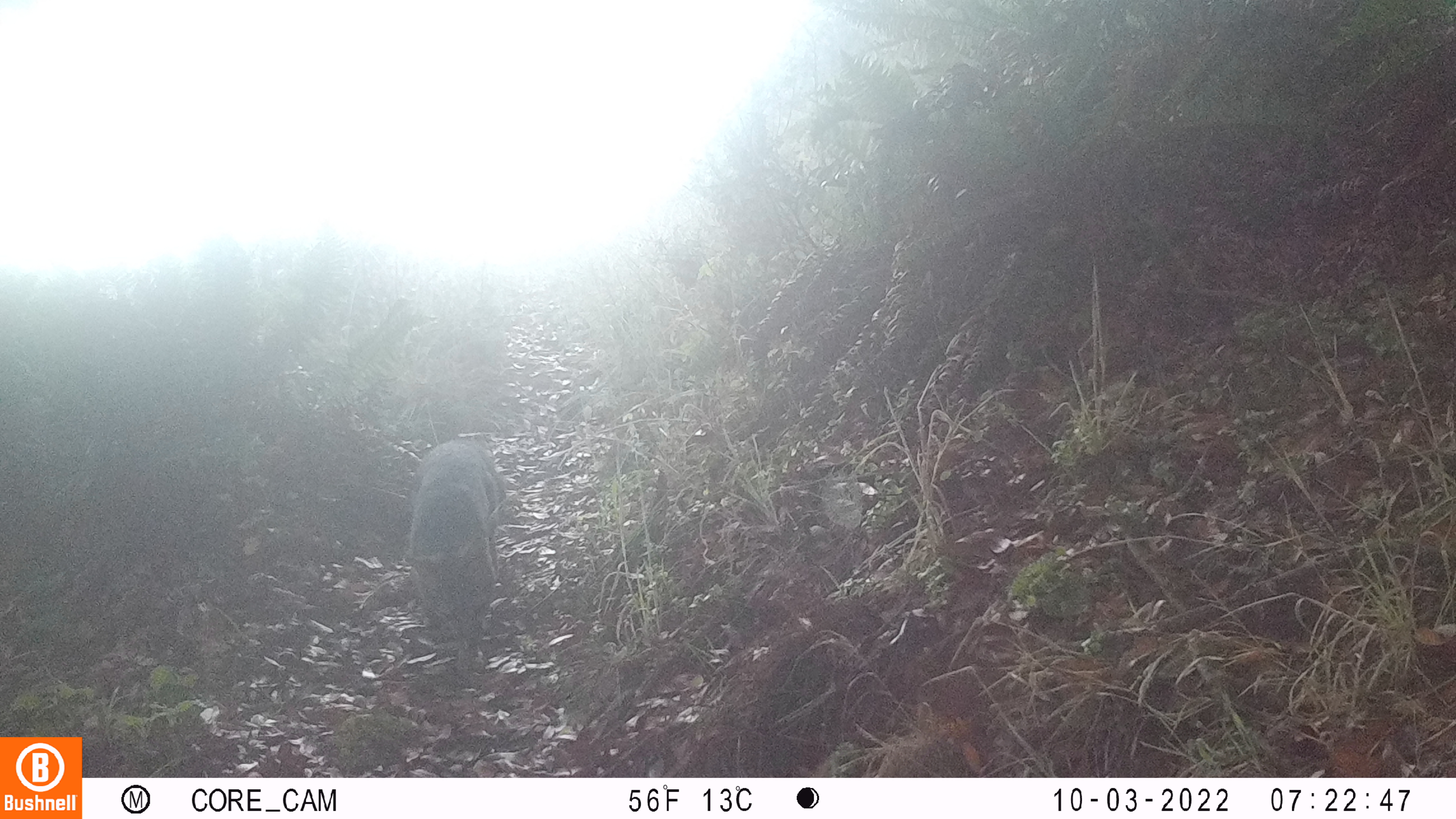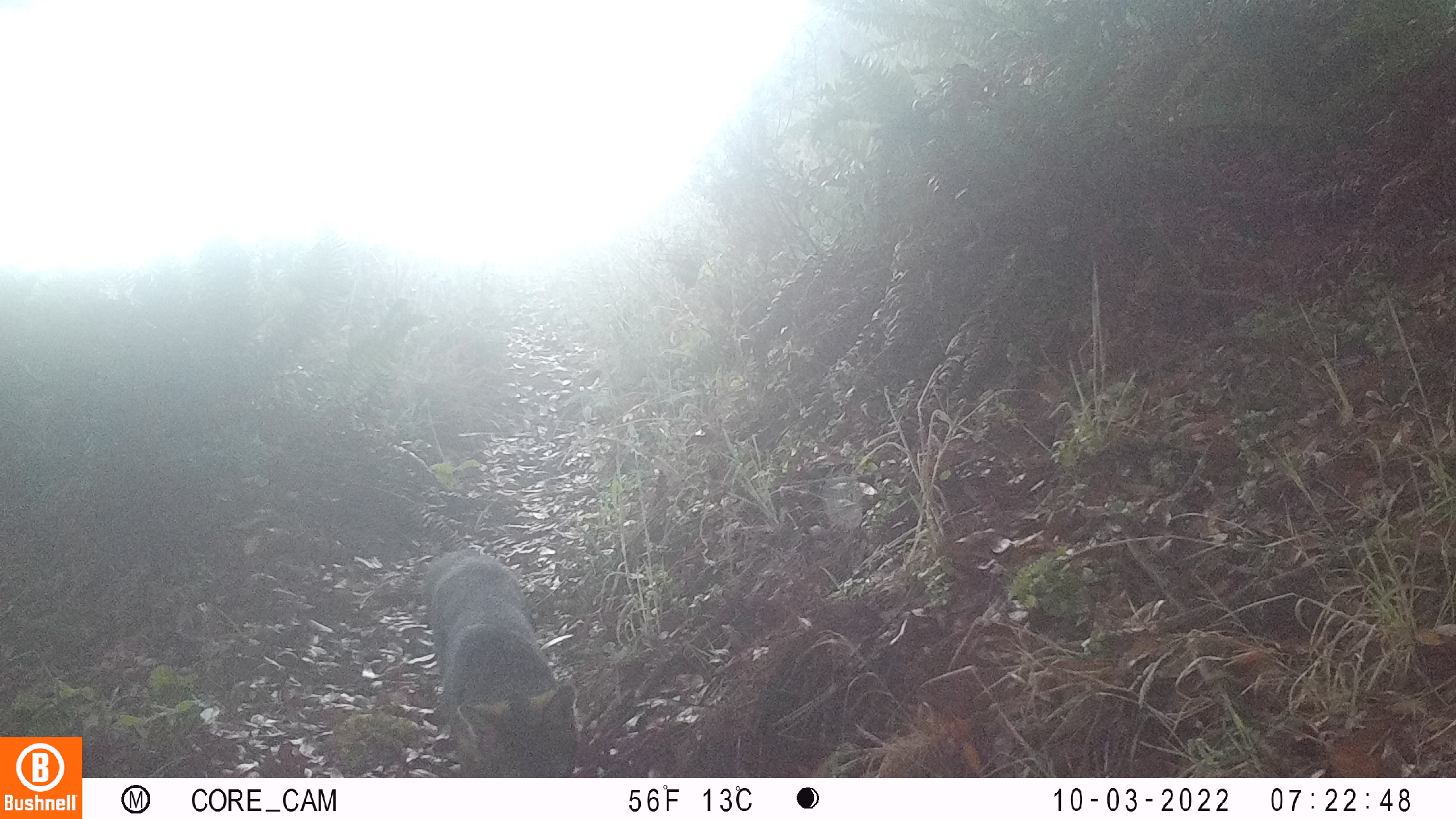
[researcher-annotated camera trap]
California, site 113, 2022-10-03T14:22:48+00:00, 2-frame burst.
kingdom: Animalia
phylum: Chordata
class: Mammalia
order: Rodentia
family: Sciuridae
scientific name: Sciuridae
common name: squirrel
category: unknown squirrel